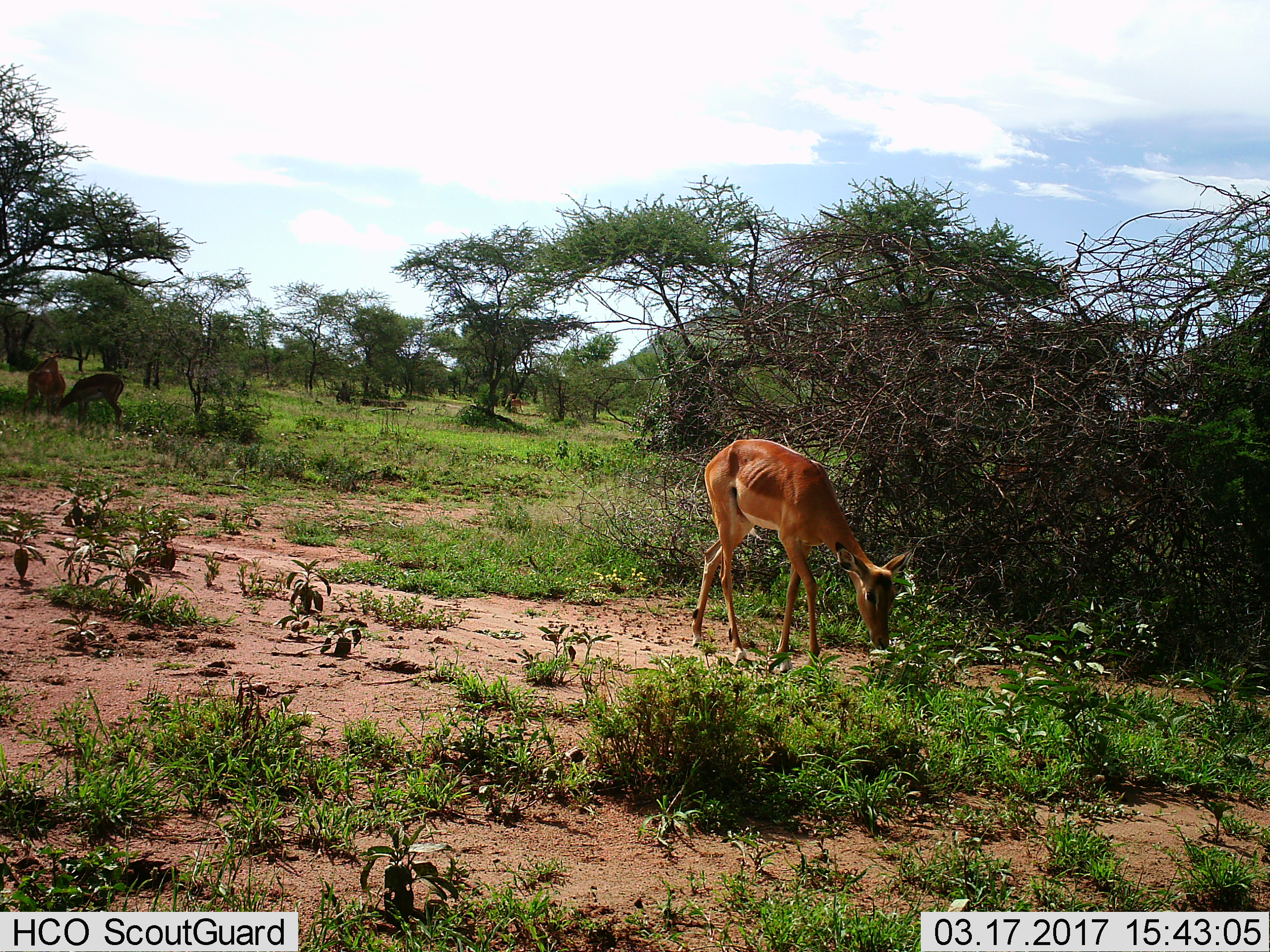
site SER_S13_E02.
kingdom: Animalia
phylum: Chordata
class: Mammalia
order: Artiodactyla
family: Bovidae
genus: Aepyceros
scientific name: Aepyceros melampus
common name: impala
Impala (Aepyceros melampus), count 3. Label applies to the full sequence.